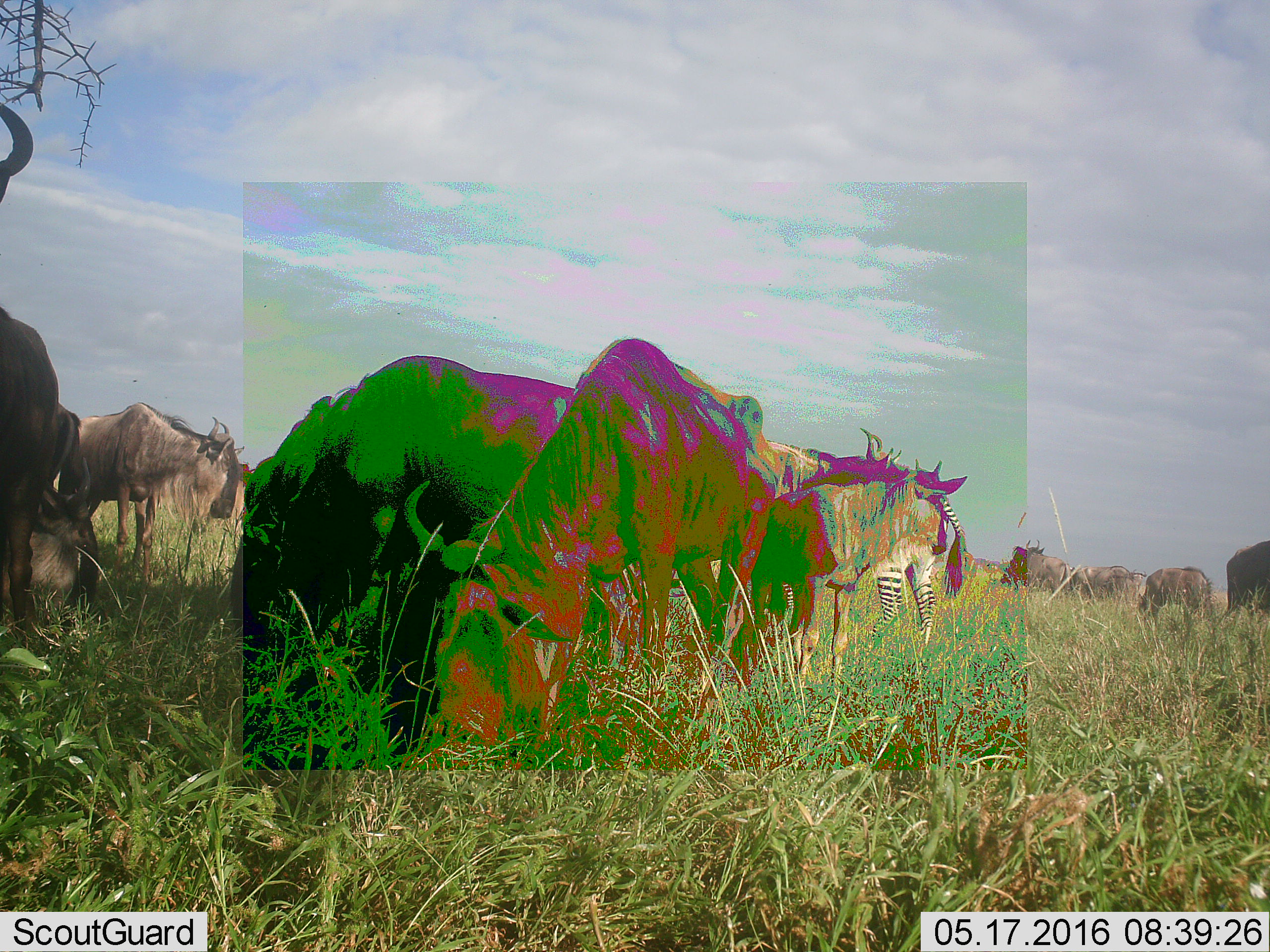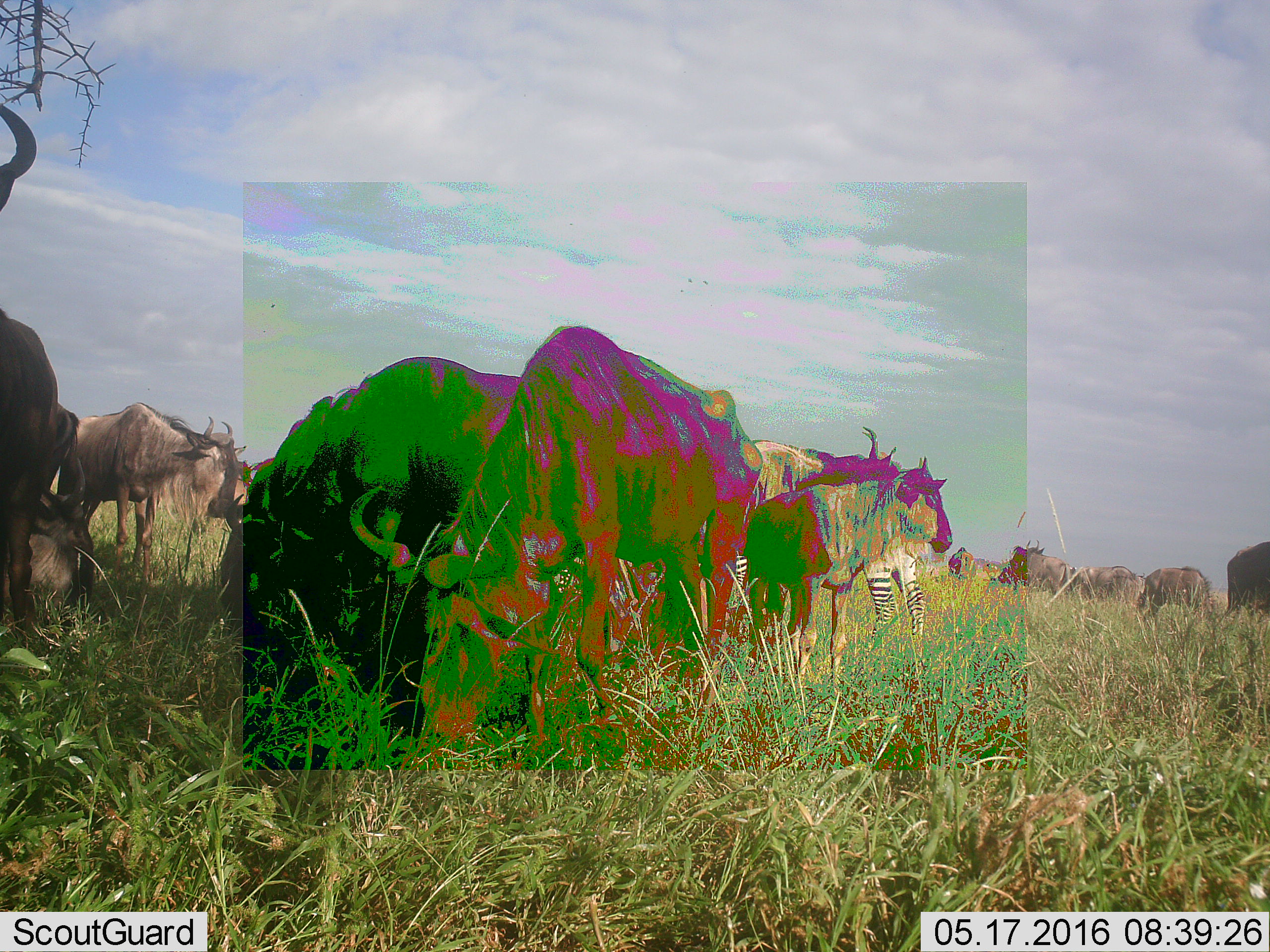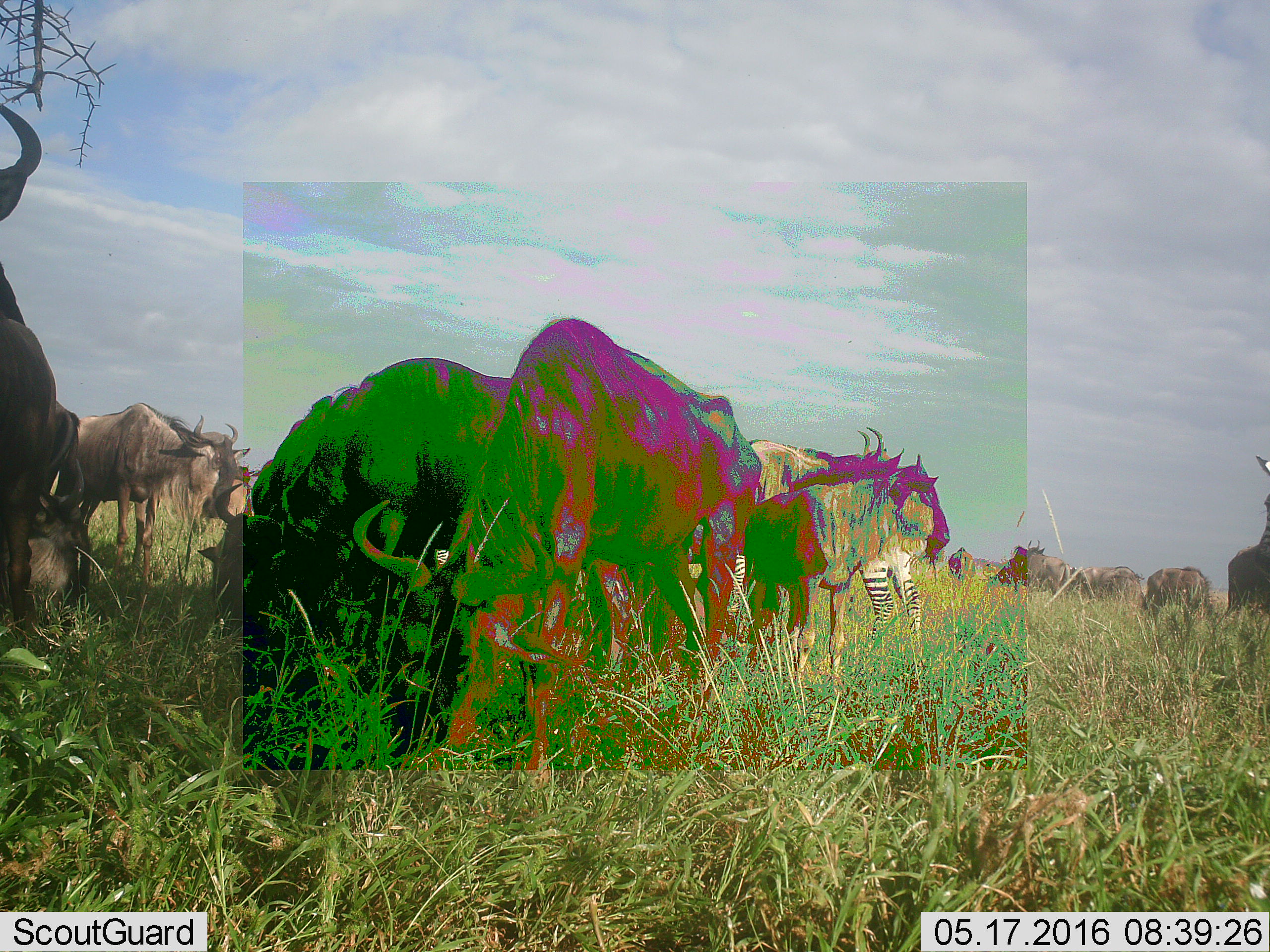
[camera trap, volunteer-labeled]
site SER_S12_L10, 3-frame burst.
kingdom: Animalia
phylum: Chordata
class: Mammalia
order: Artiodactyla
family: Bovidae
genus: Connochaetes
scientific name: Connochaetes taurinus taurinus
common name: blue wildebeest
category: wildebeestblue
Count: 11-50.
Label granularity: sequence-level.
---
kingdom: Animalia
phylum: Chordata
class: Mammalia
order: Perissodactyla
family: Equidae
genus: Equus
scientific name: Equus quagga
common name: plains zebra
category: zebraplains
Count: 1.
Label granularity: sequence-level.